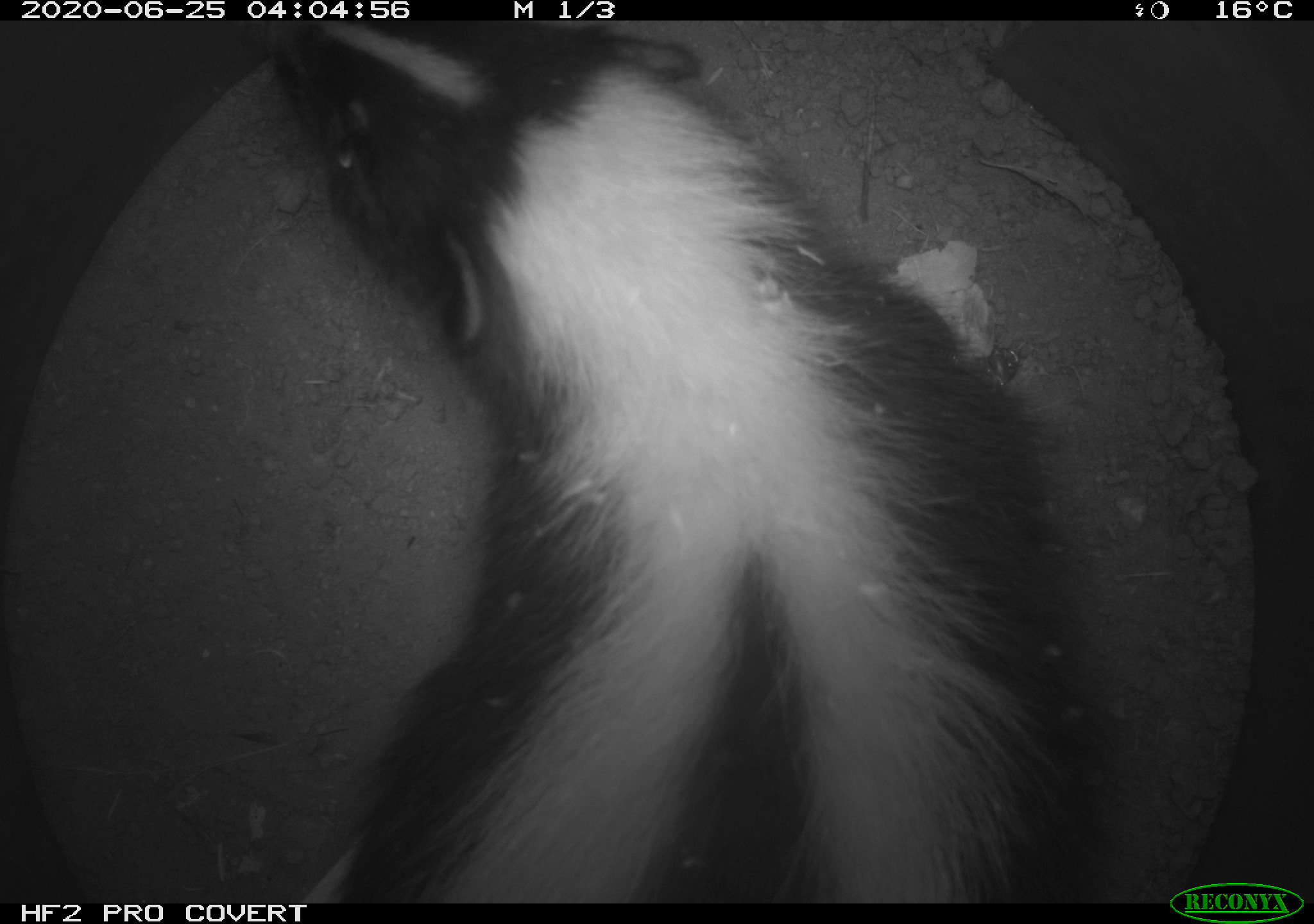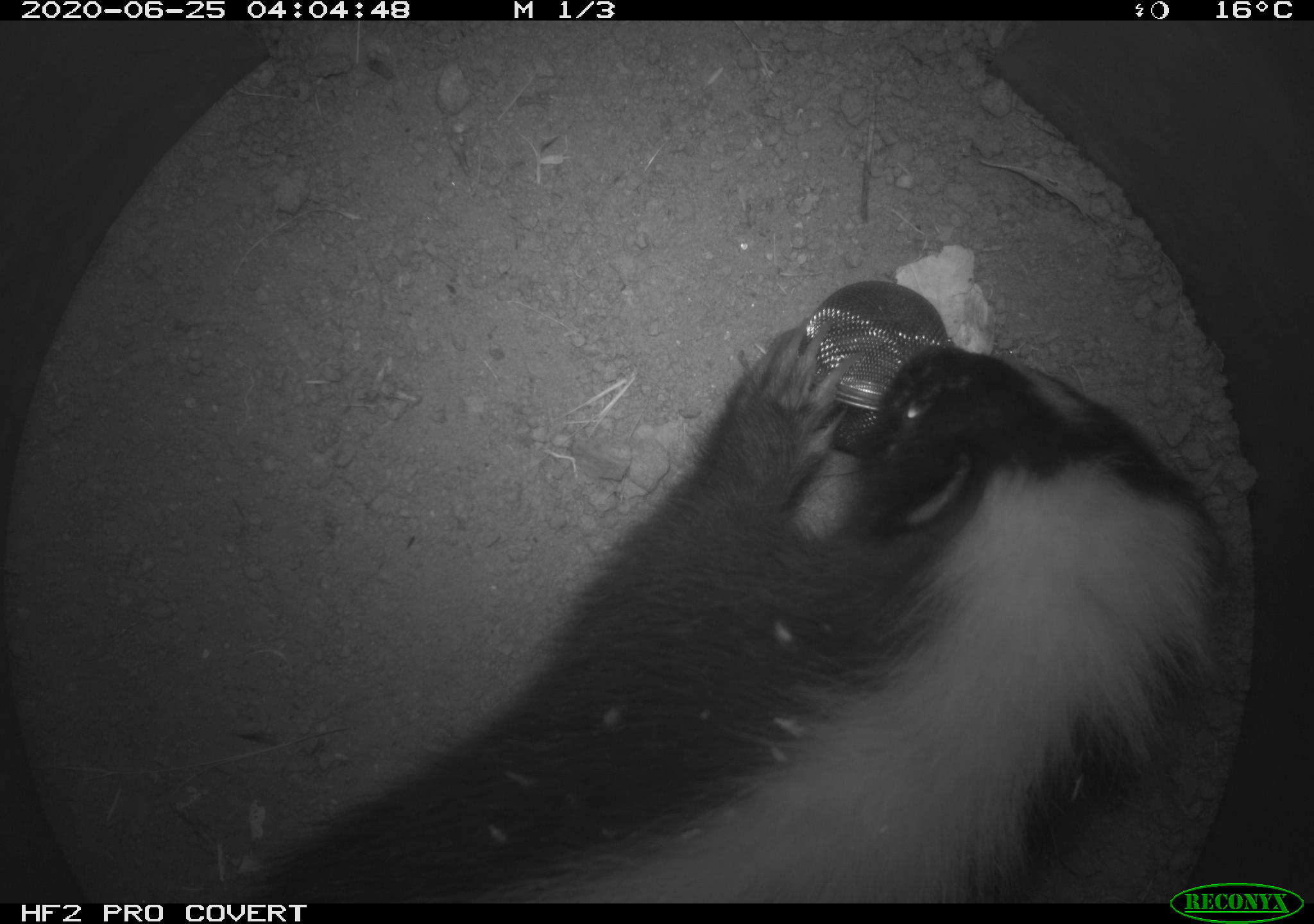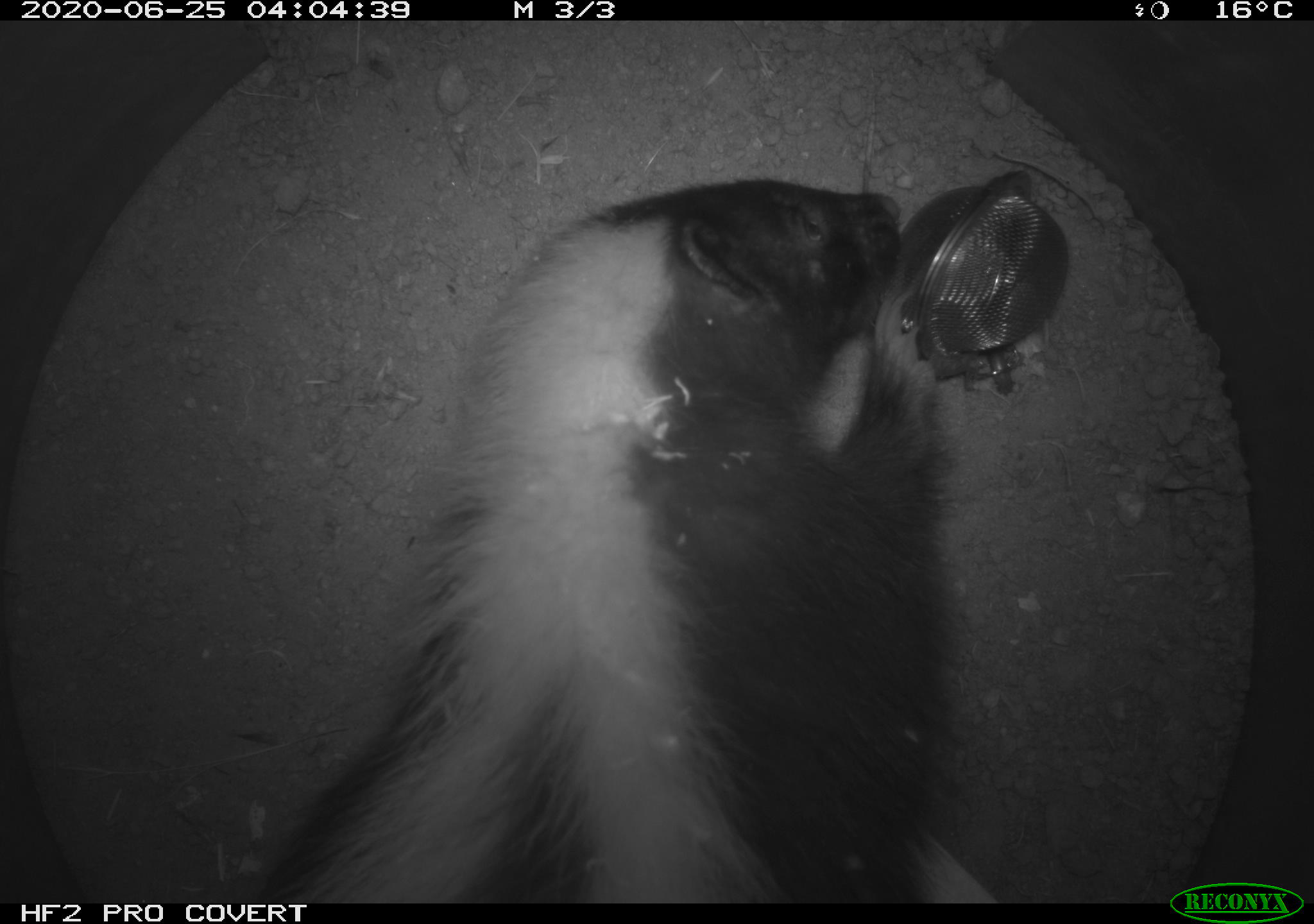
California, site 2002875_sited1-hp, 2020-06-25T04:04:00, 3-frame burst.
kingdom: Animalia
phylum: Chordata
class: Mammalia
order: Carnivora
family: Mephitidae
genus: Mephitis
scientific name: Mephitis mephitis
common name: striped skunk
Striped skunk (Mephitis mephitis).